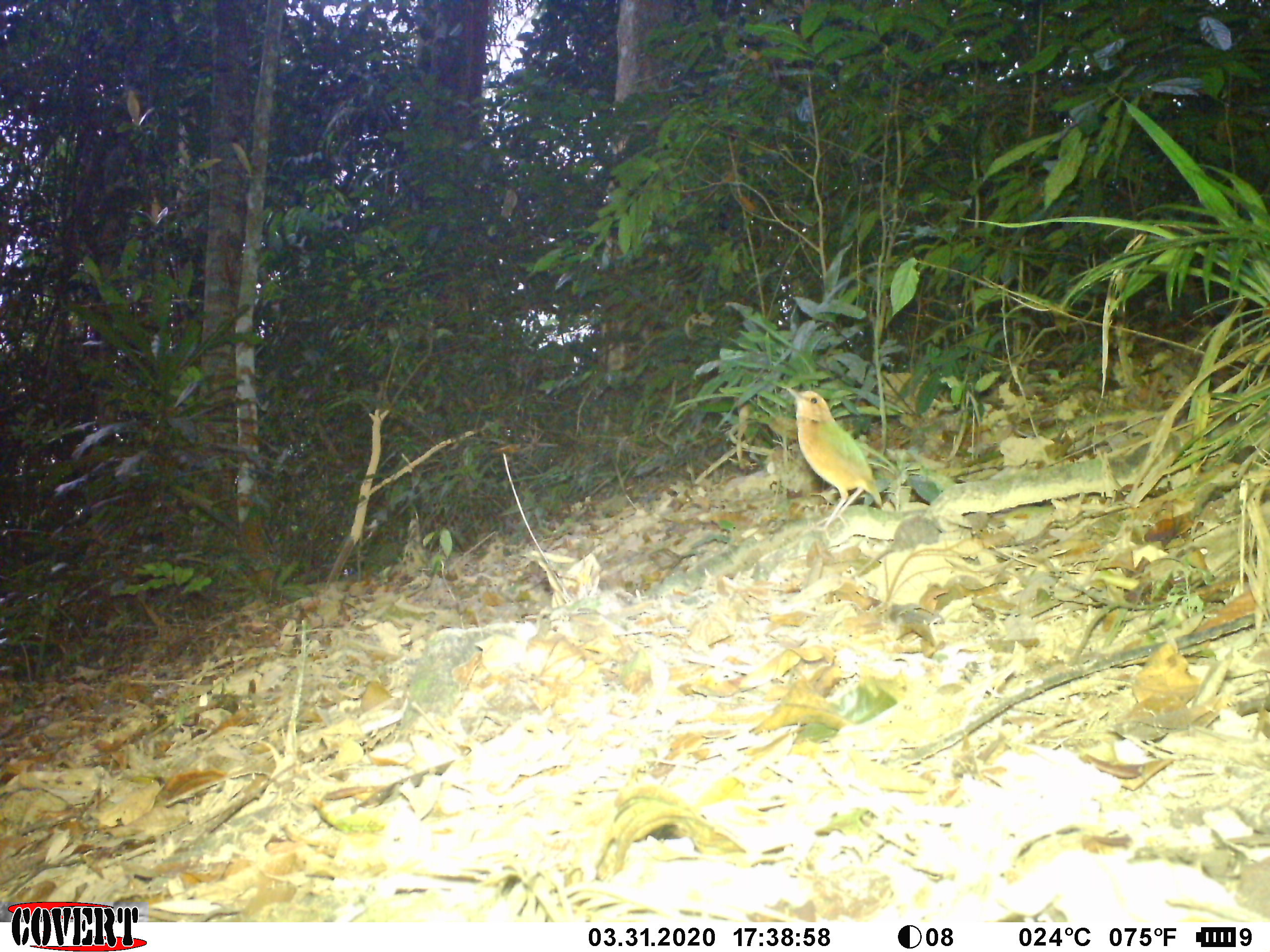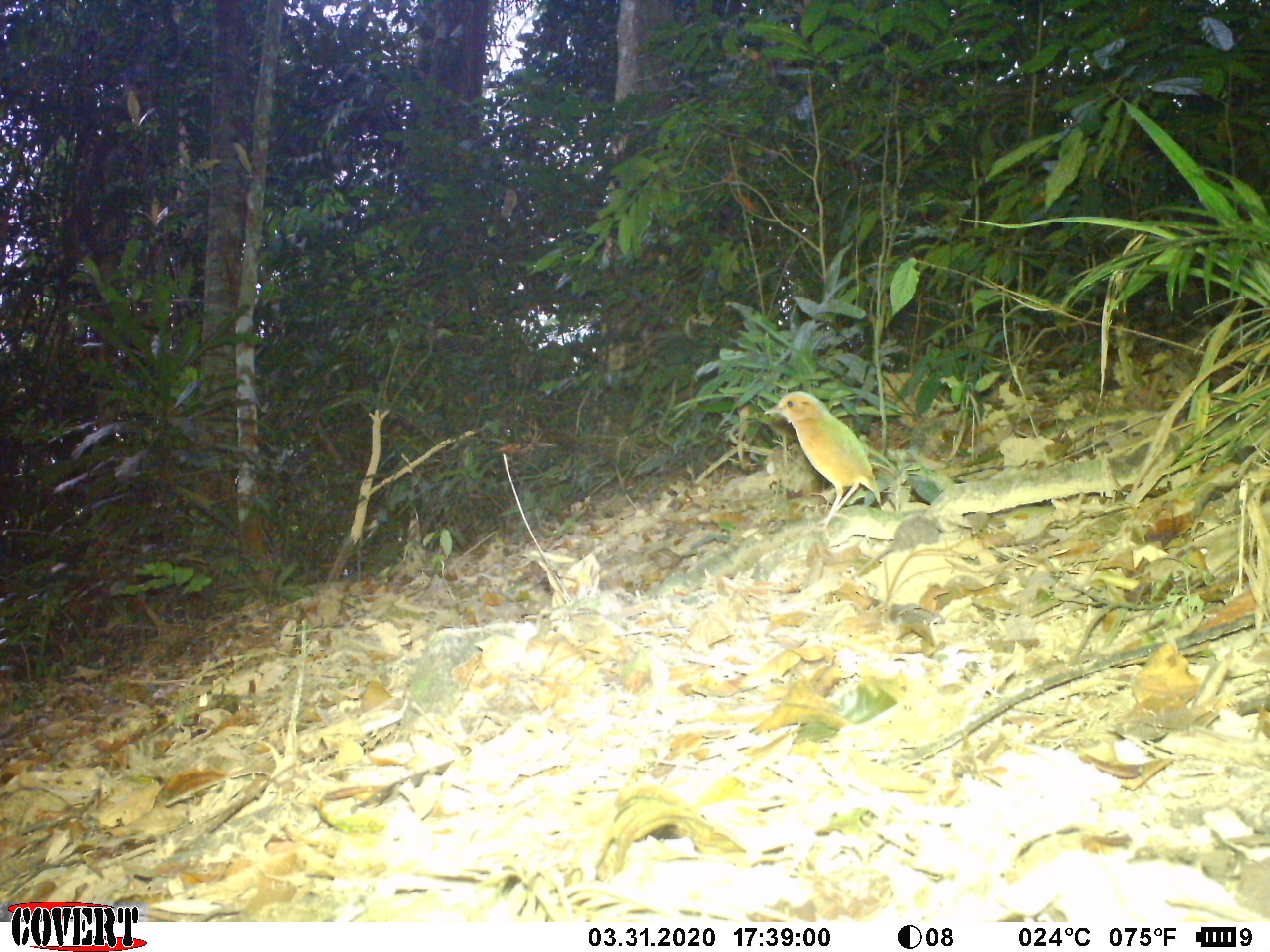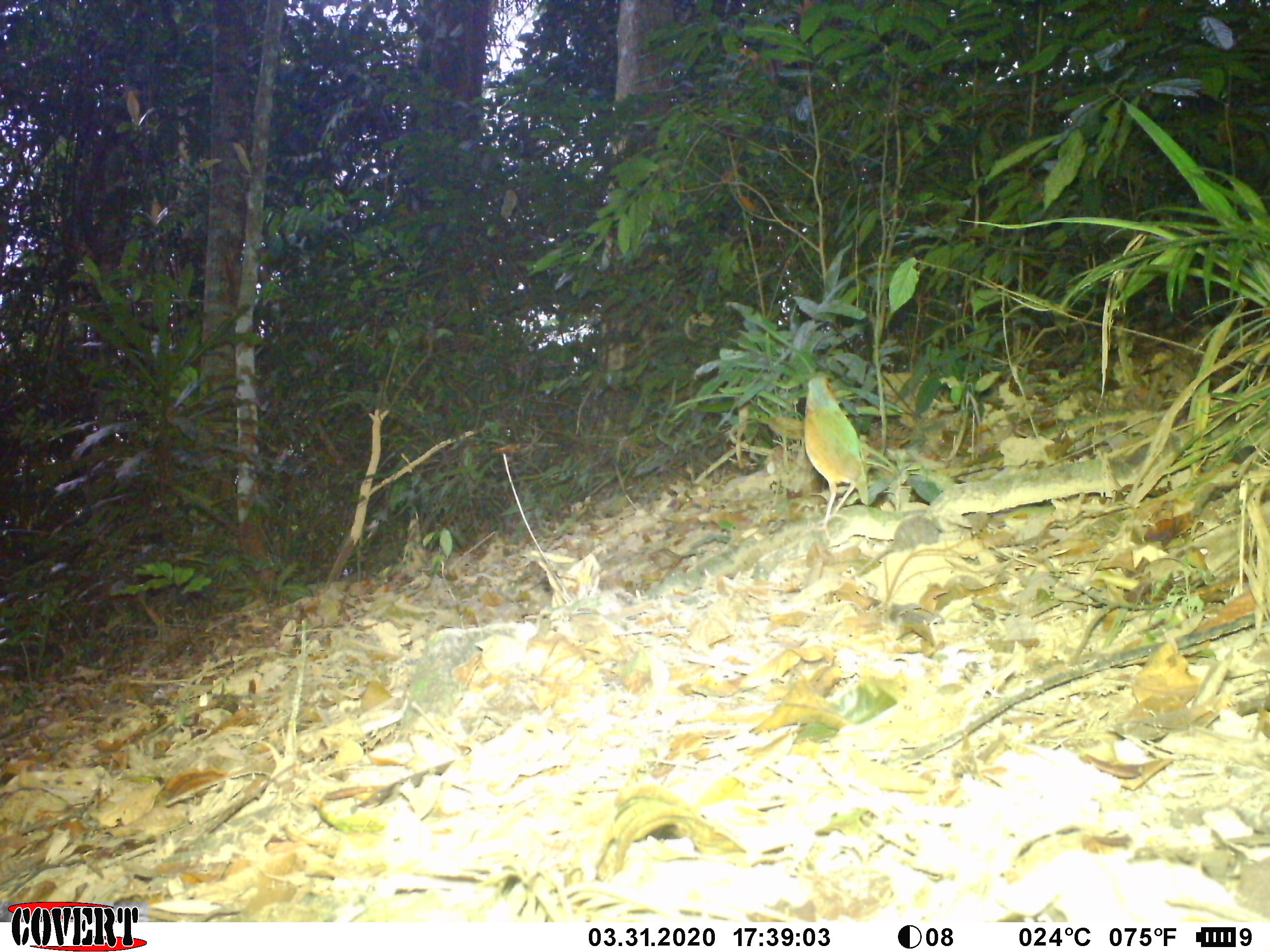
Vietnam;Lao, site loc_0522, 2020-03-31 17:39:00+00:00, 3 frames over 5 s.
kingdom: Animalia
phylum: Chordata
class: Aves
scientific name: Aves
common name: bird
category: unidentified bird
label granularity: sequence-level